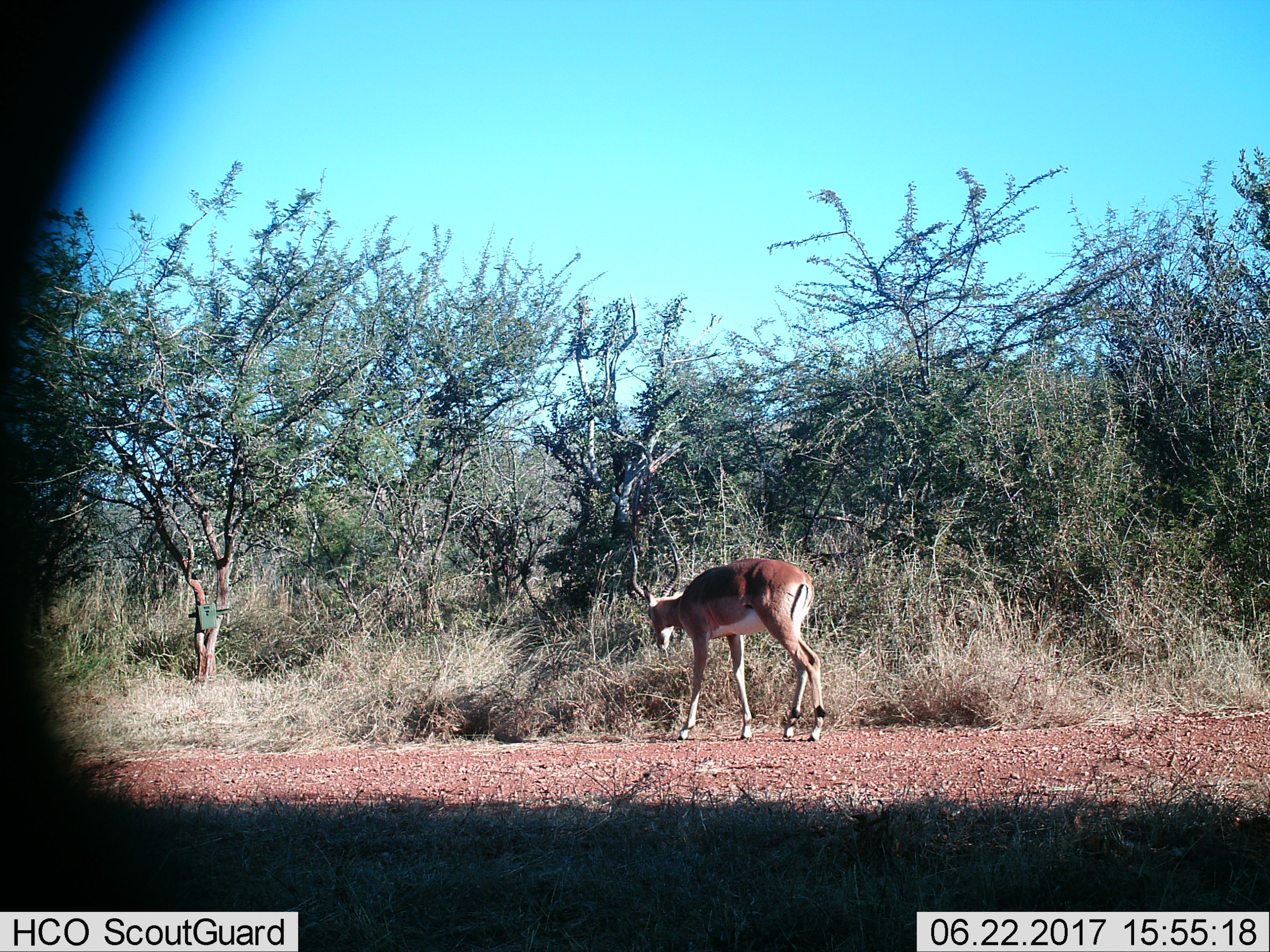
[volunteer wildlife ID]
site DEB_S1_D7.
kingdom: Animalia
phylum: Chordata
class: Mammalia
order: Artiodactyla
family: Bovidae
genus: Aepyceros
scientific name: Aepyceros melampus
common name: impala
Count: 1.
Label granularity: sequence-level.